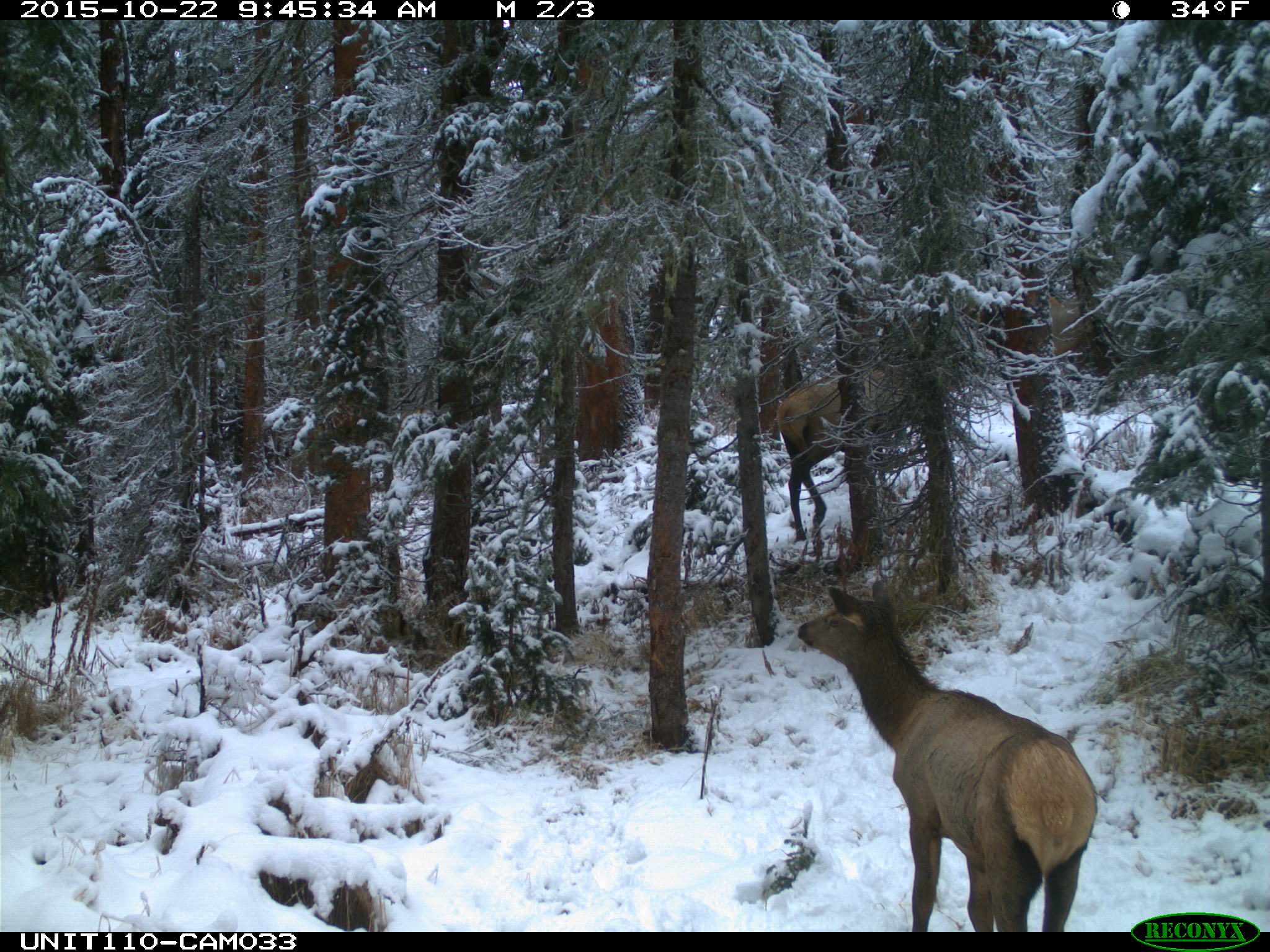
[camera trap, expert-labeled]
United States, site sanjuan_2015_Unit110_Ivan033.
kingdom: Animalia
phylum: Chordata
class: Mammalia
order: Artiodactyla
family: Cervidae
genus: Cervus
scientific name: Cervus elaphus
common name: red deer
Cervus elaphus (red deer).